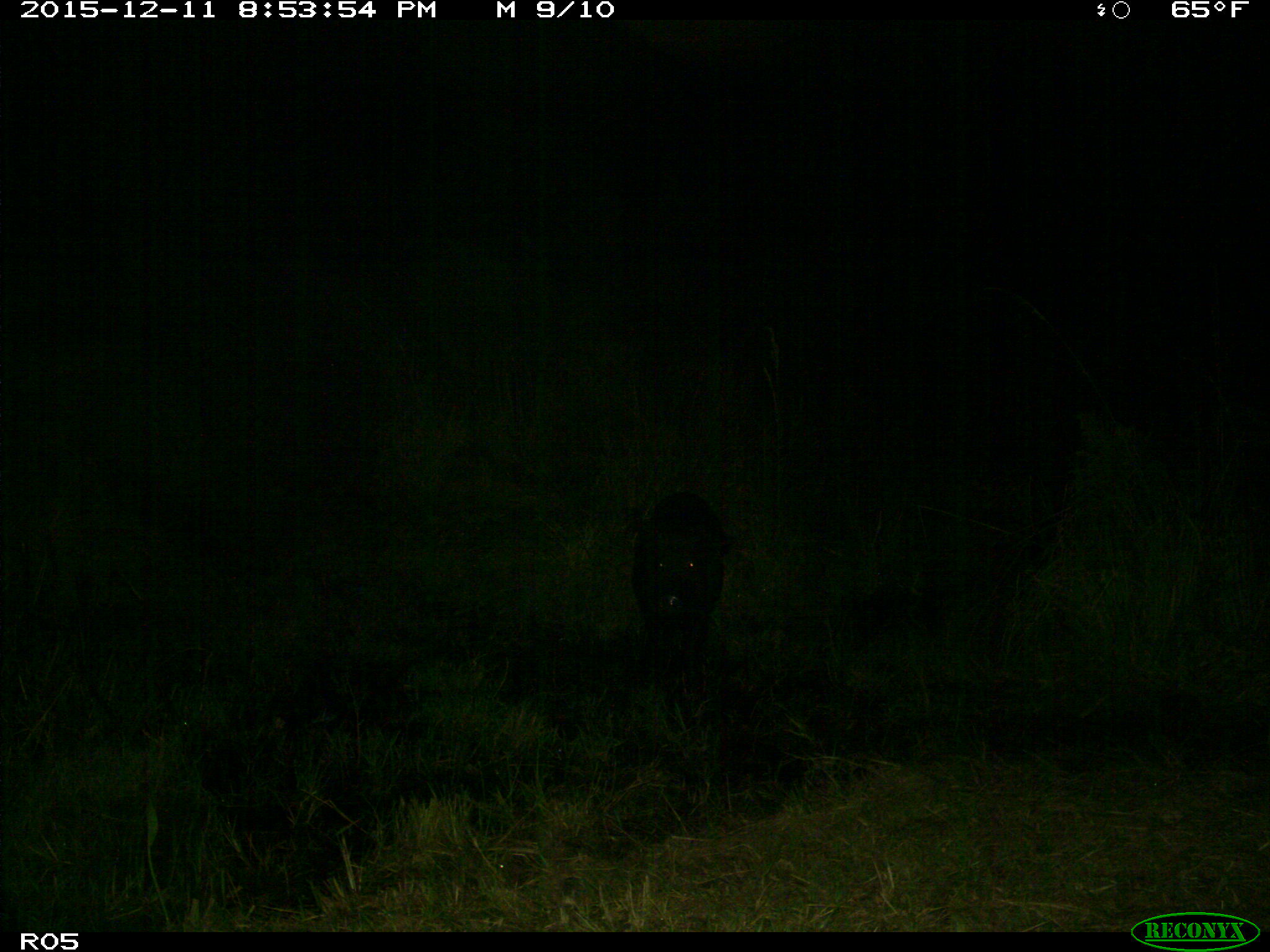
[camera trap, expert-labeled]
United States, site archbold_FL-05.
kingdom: Animalia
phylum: Chordata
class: Mammalia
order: Artiodactyla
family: Suidae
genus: Sus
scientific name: Sus scrofa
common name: wild boar